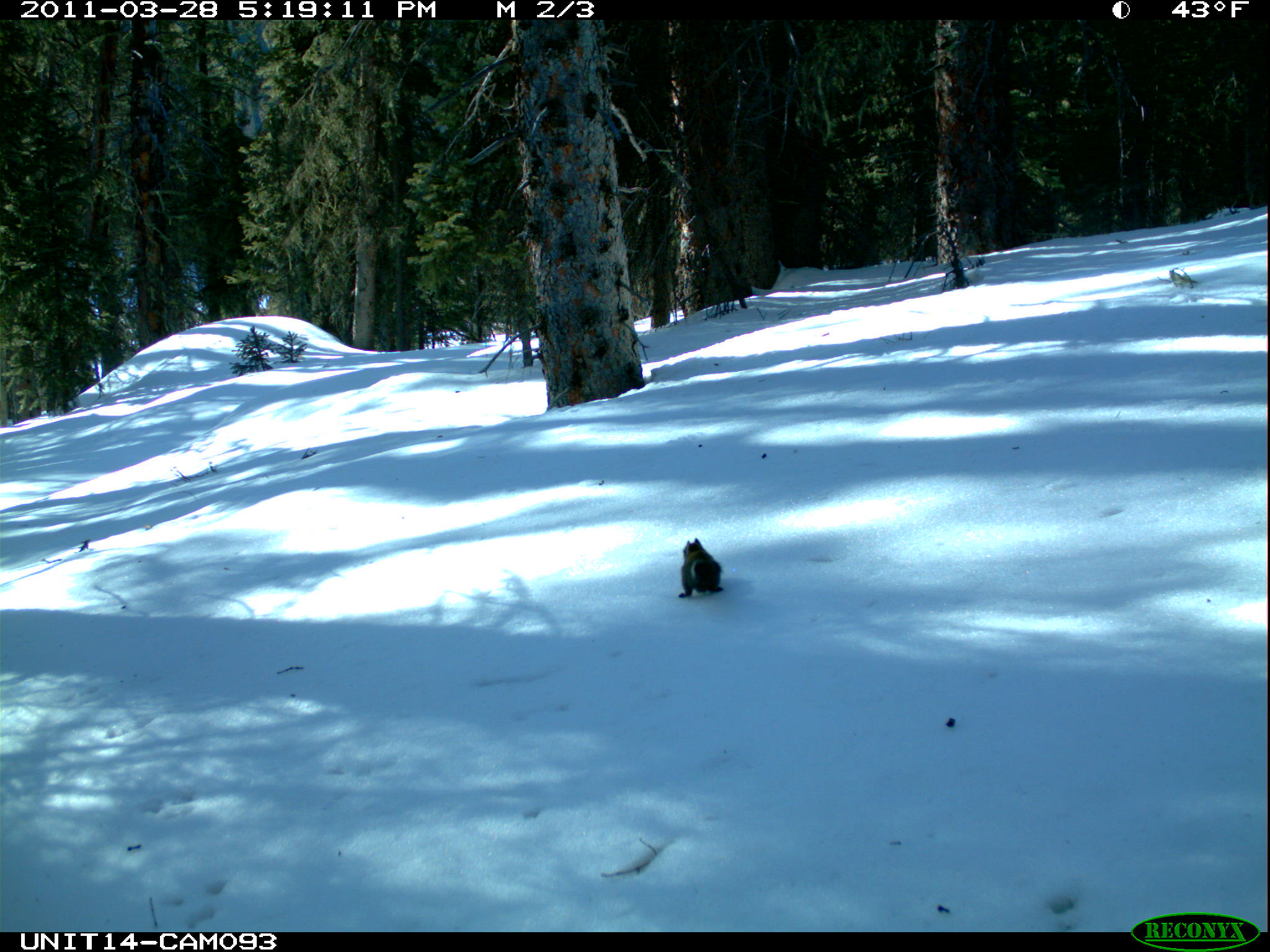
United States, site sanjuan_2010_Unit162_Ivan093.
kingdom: Animalia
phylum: Chordata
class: Mammalia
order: Rodentia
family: Sciuridae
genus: Tamiasciurus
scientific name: Tamiasciurus hudsonicus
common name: american red squirrel